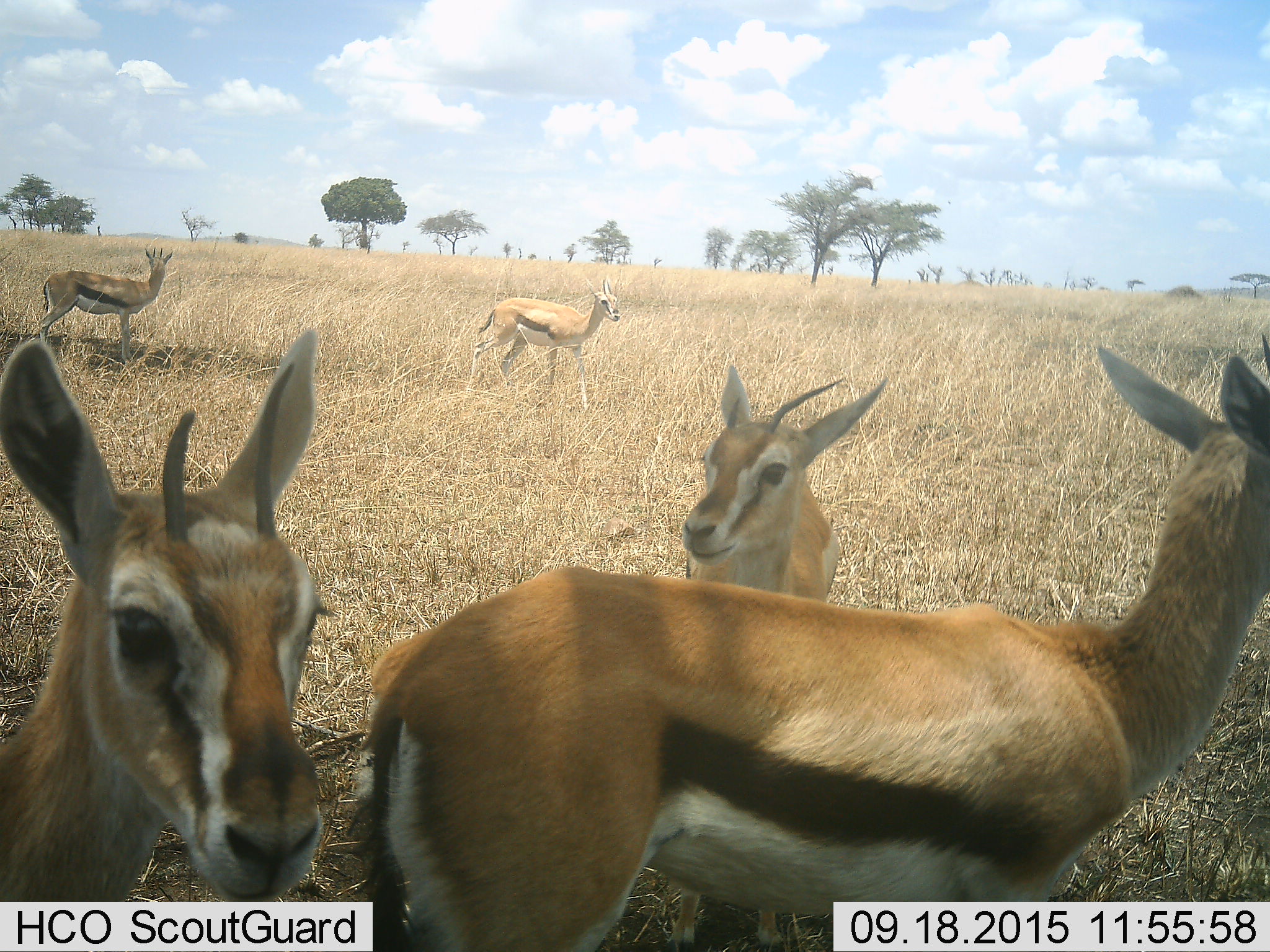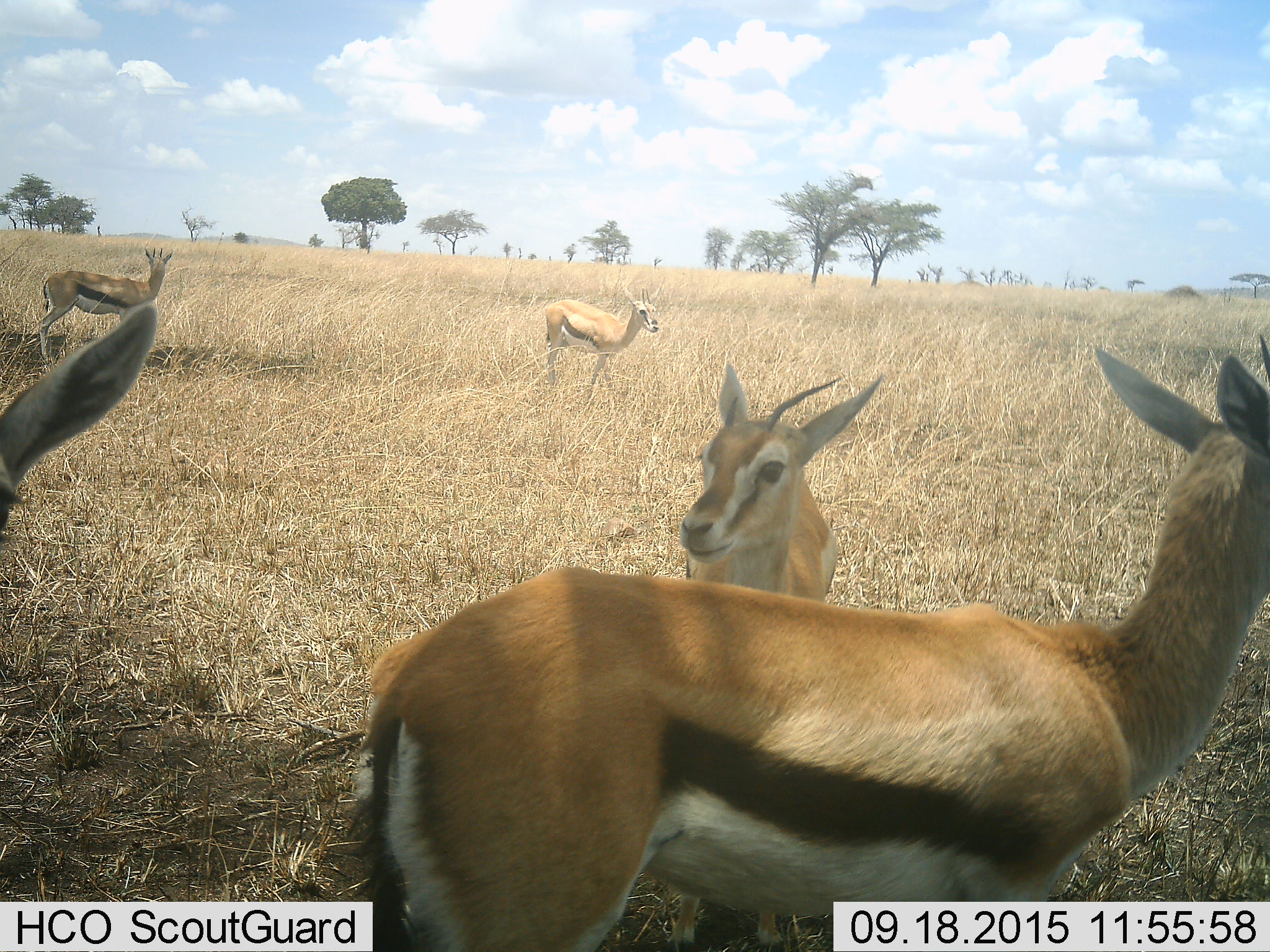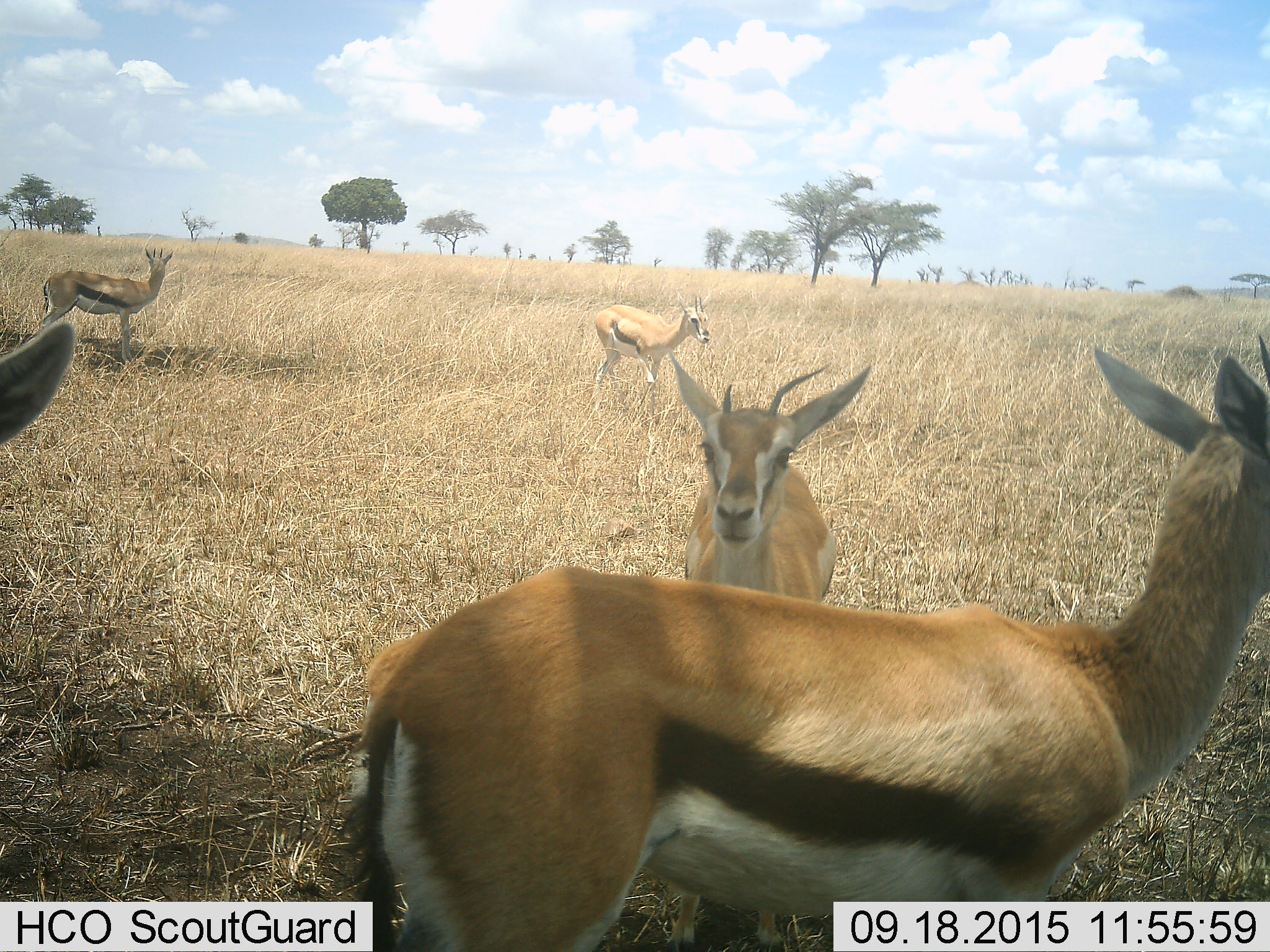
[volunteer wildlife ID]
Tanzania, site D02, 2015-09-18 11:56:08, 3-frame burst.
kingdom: Animalia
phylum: Chordata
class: Mammalia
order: Artiodactyla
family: Bovidae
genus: Eudorcas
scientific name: Eudorcas thomsonii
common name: thomson's gazelle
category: gazellethomsons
Gazellethomsons (thomson's gazelle) (Eudorcas thomsonii), count 5. Behavior (volunteer vote fractions): standing 90%, resting 5%, moving 65%, interacting 5%. Young present (vote fraction): 15%. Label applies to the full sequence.